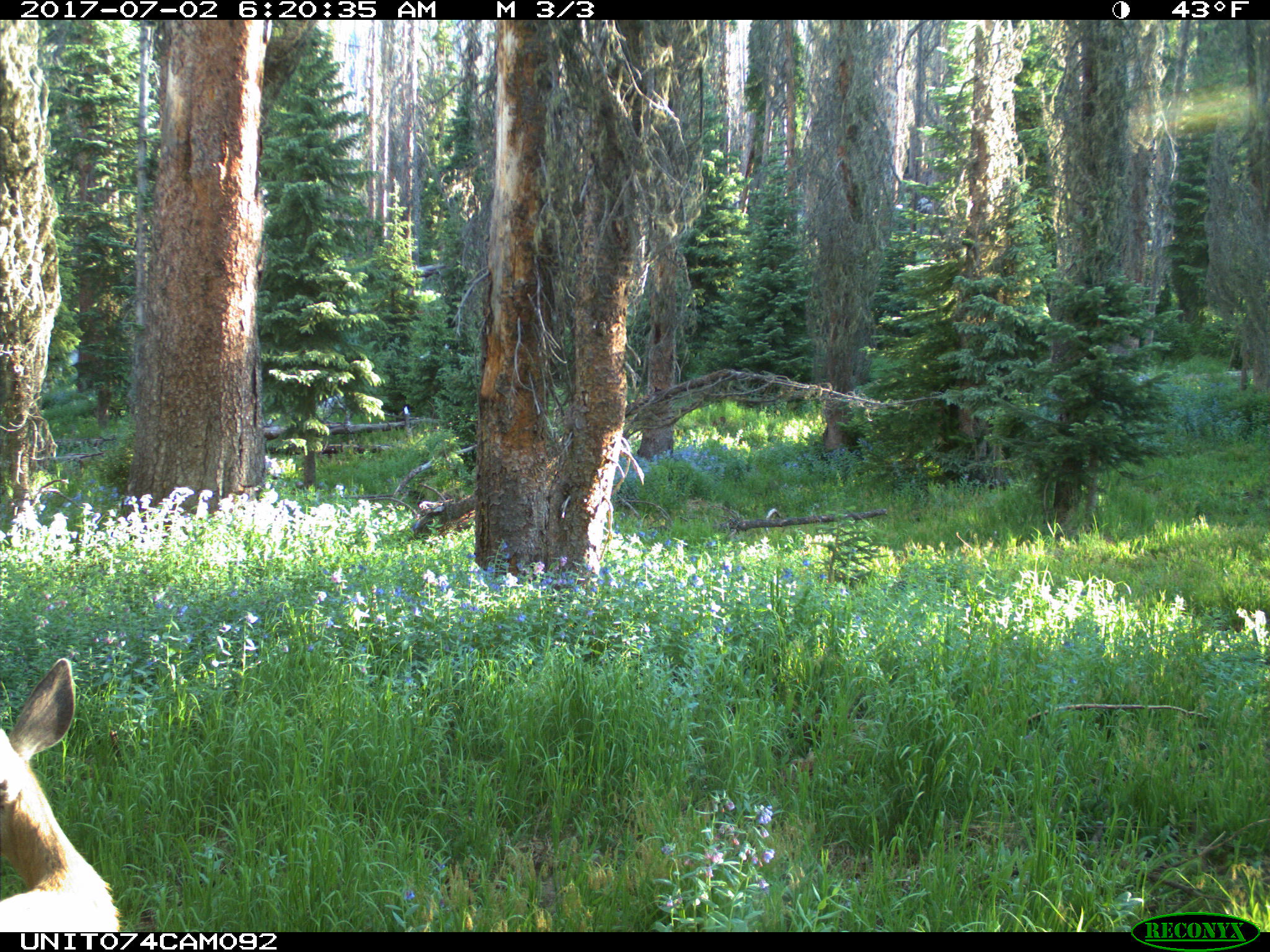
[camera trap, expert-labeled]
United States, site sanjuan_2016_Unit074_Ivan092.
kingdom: Animalia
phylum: Chordata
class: Mammalia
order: Artiodactyla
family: Cervidae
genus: Odocoileus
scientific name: Odocoileus hemionus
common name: mule deer